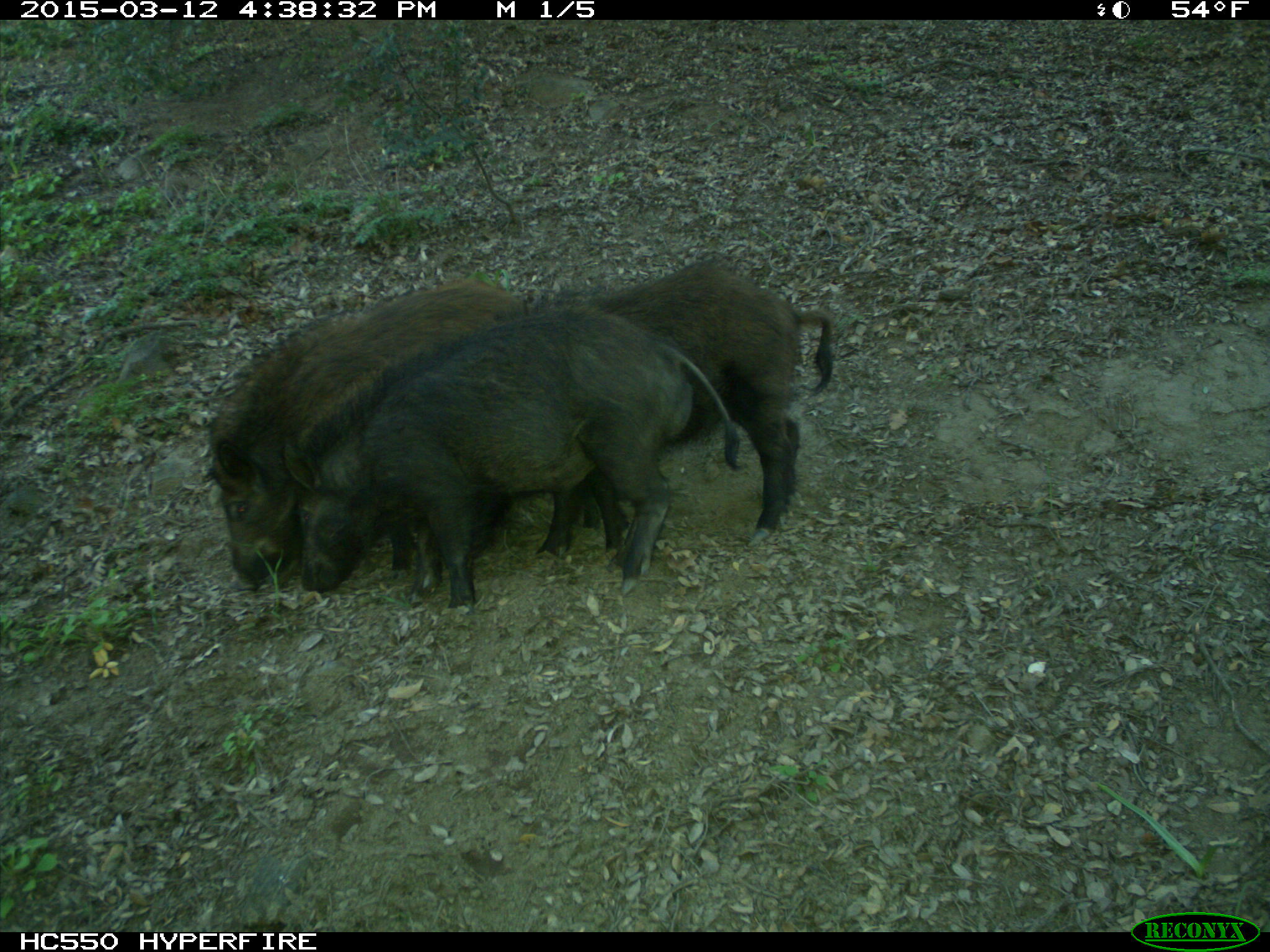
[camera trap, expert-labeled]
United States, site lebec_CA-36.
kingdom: Animalia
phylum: Chordata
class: Mammalia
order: Artiodactyla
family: Suidae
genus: Sus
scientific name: Sus scrofa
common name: wild boar